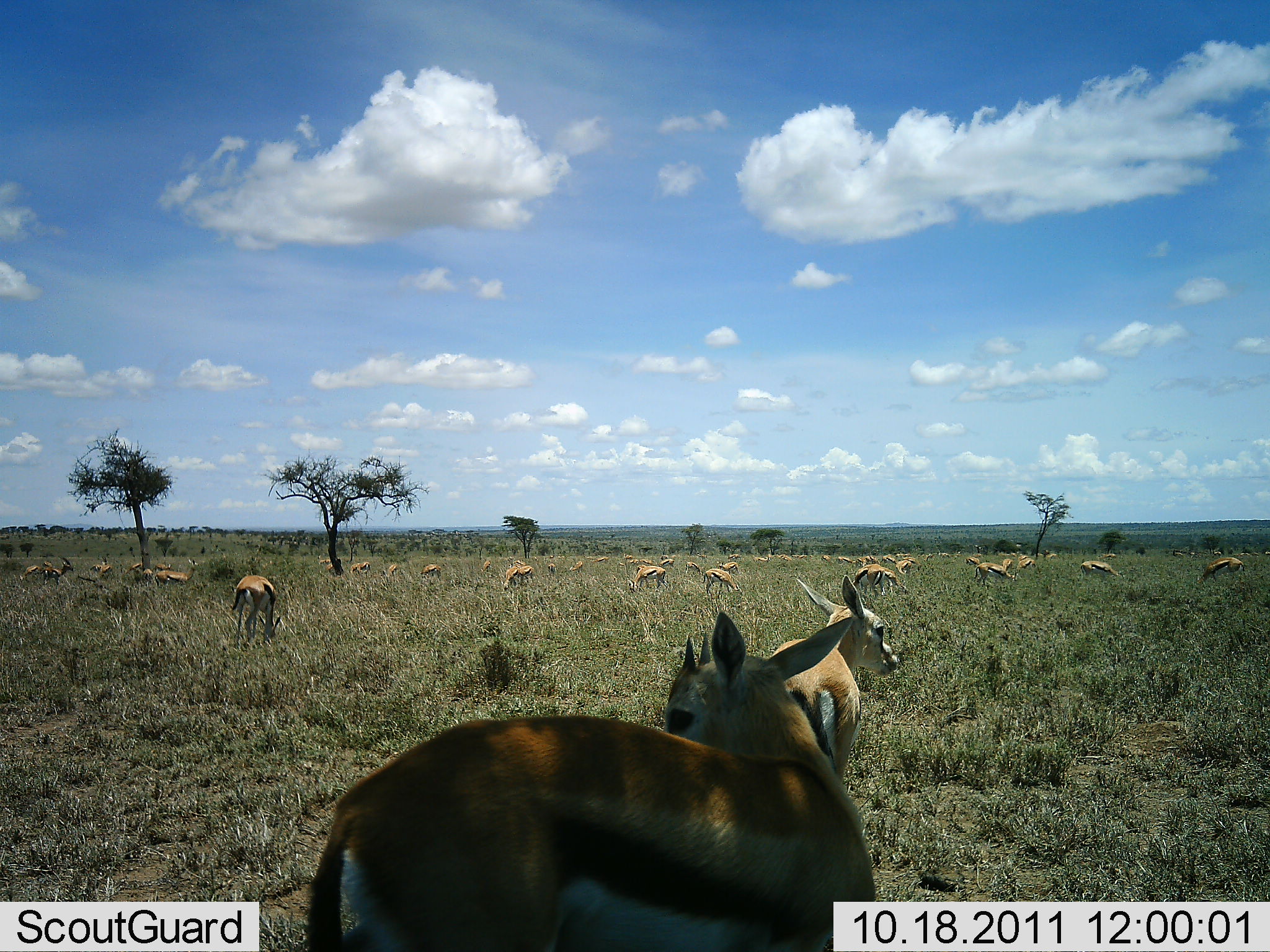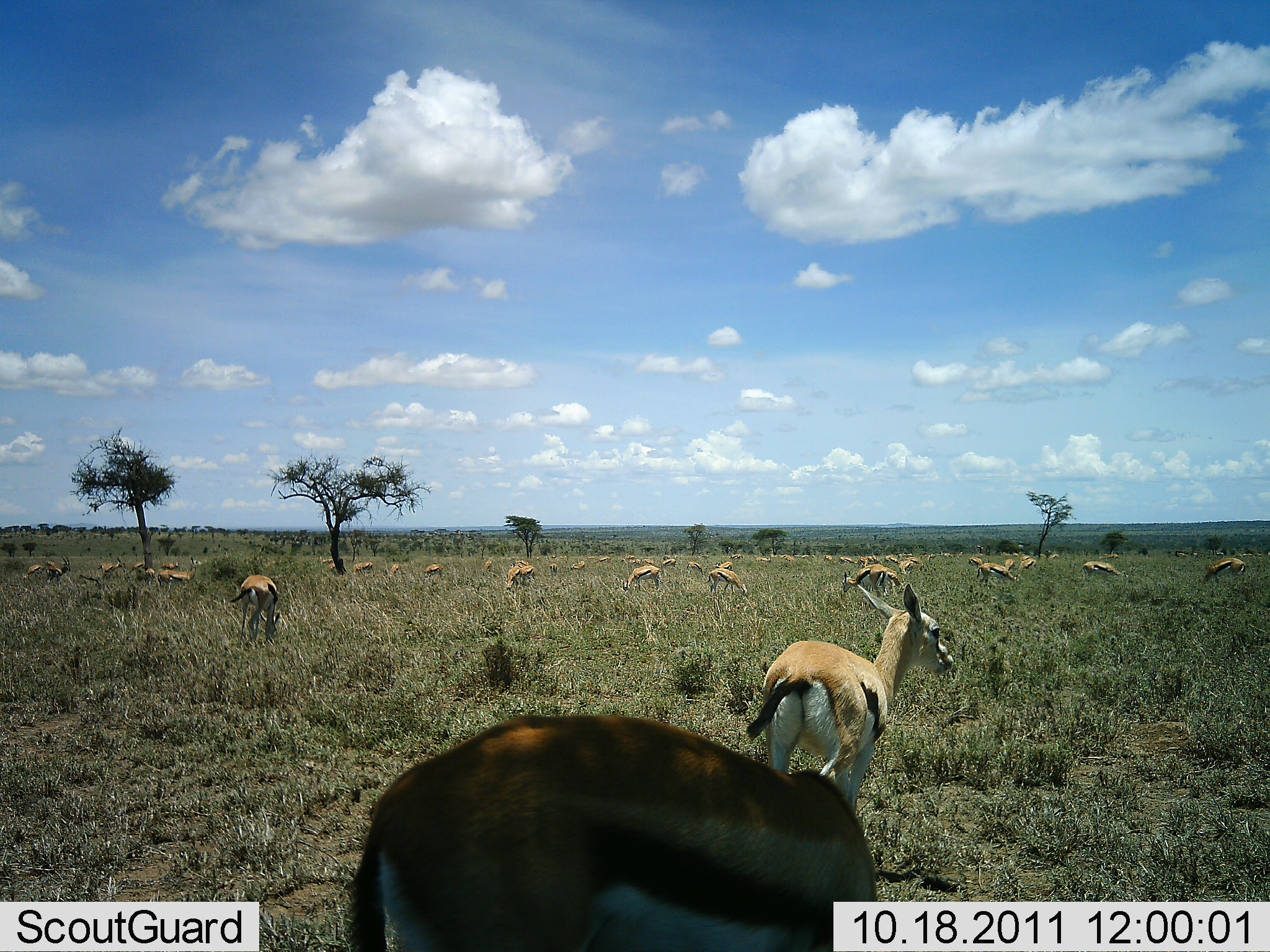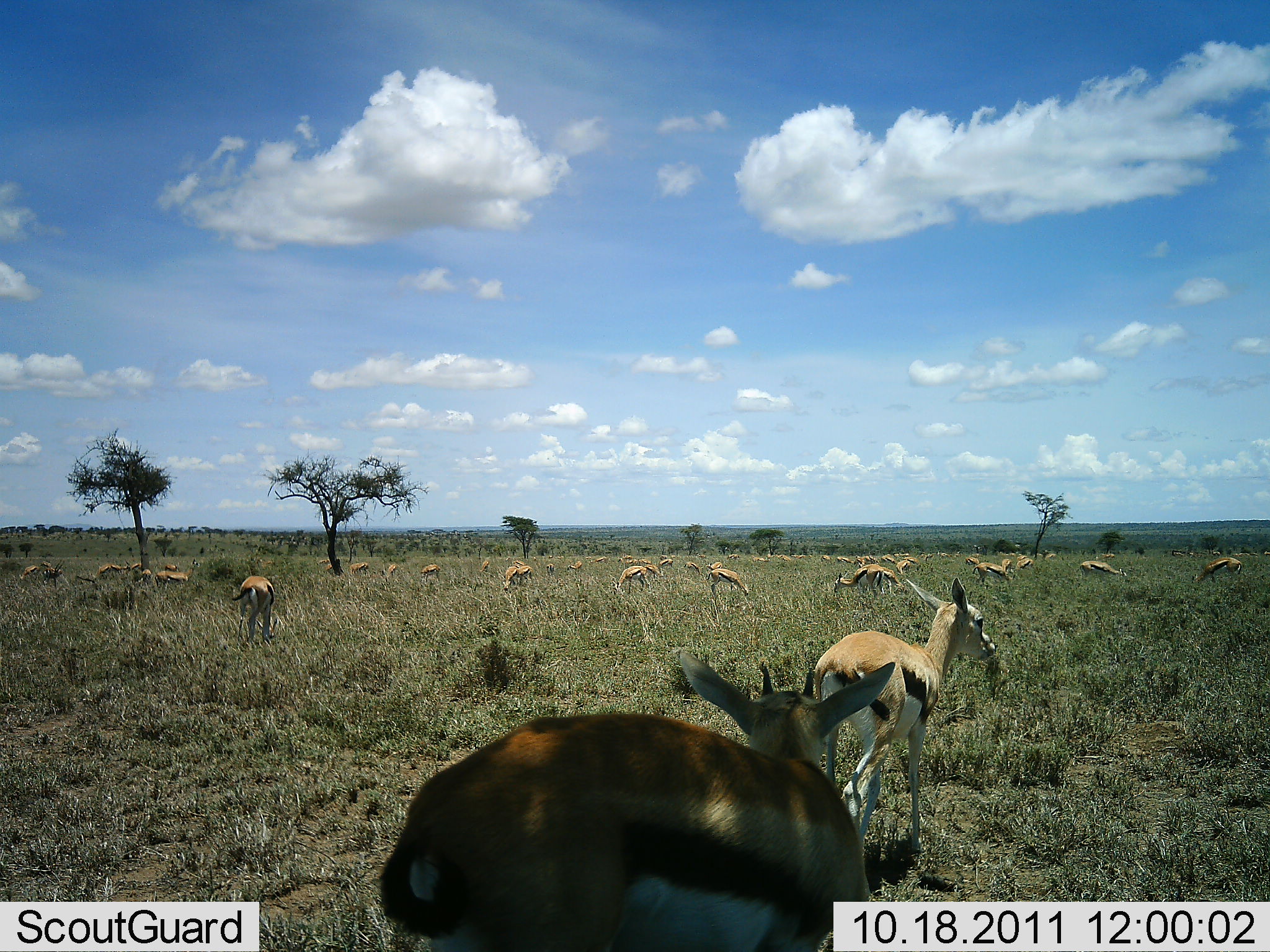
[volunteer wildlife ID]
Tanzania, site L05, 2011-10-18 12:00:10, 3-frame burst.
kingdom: Animalia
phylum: Chordata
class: Mammalia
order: Artiodactyla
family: Bovidae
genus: Eudorcas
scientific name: Eudorcas thomsonii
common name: thomson's gazelle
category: gazellethomsons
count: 11-50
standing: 64%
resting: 18%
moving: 45%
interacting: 0%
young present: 9%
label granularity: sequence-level